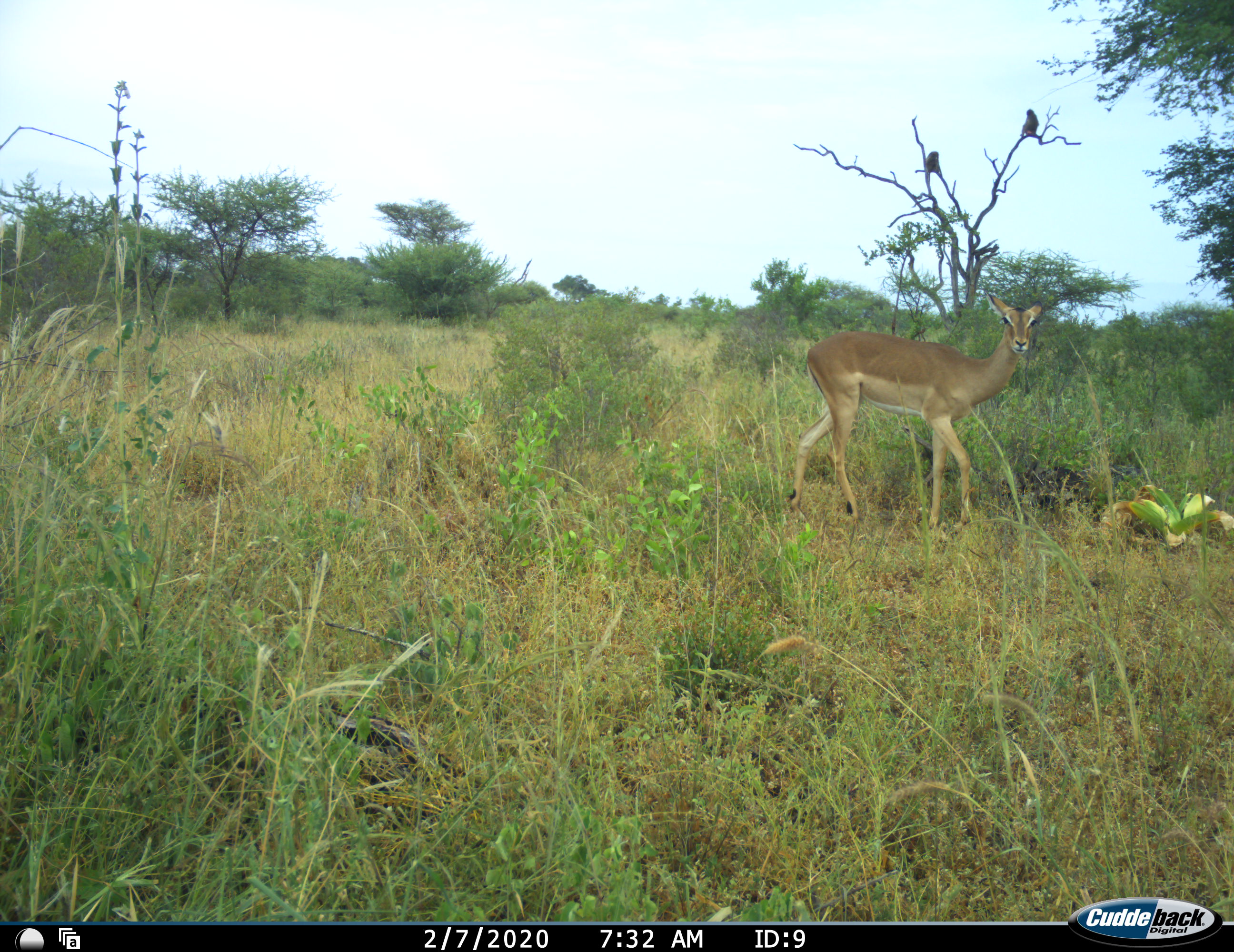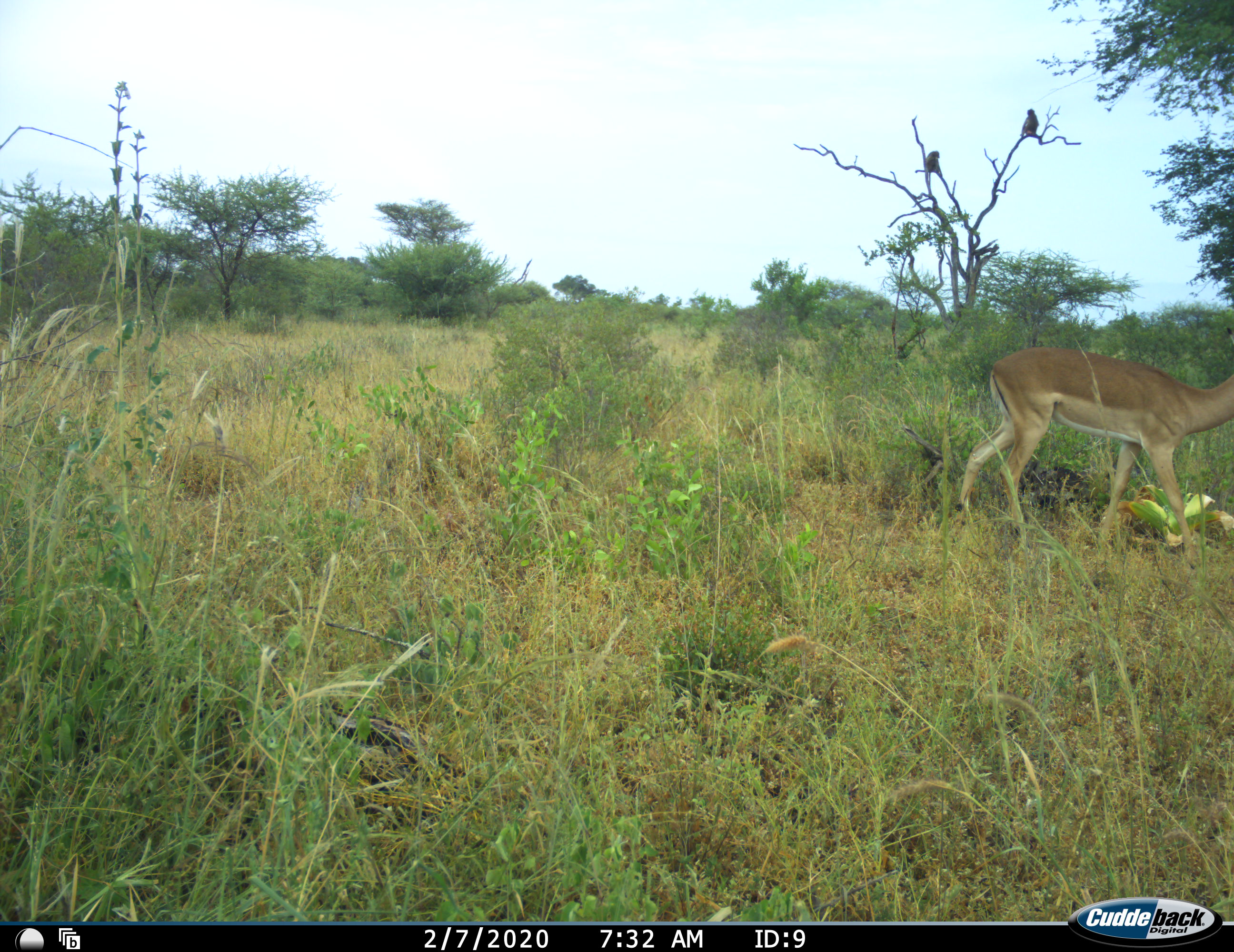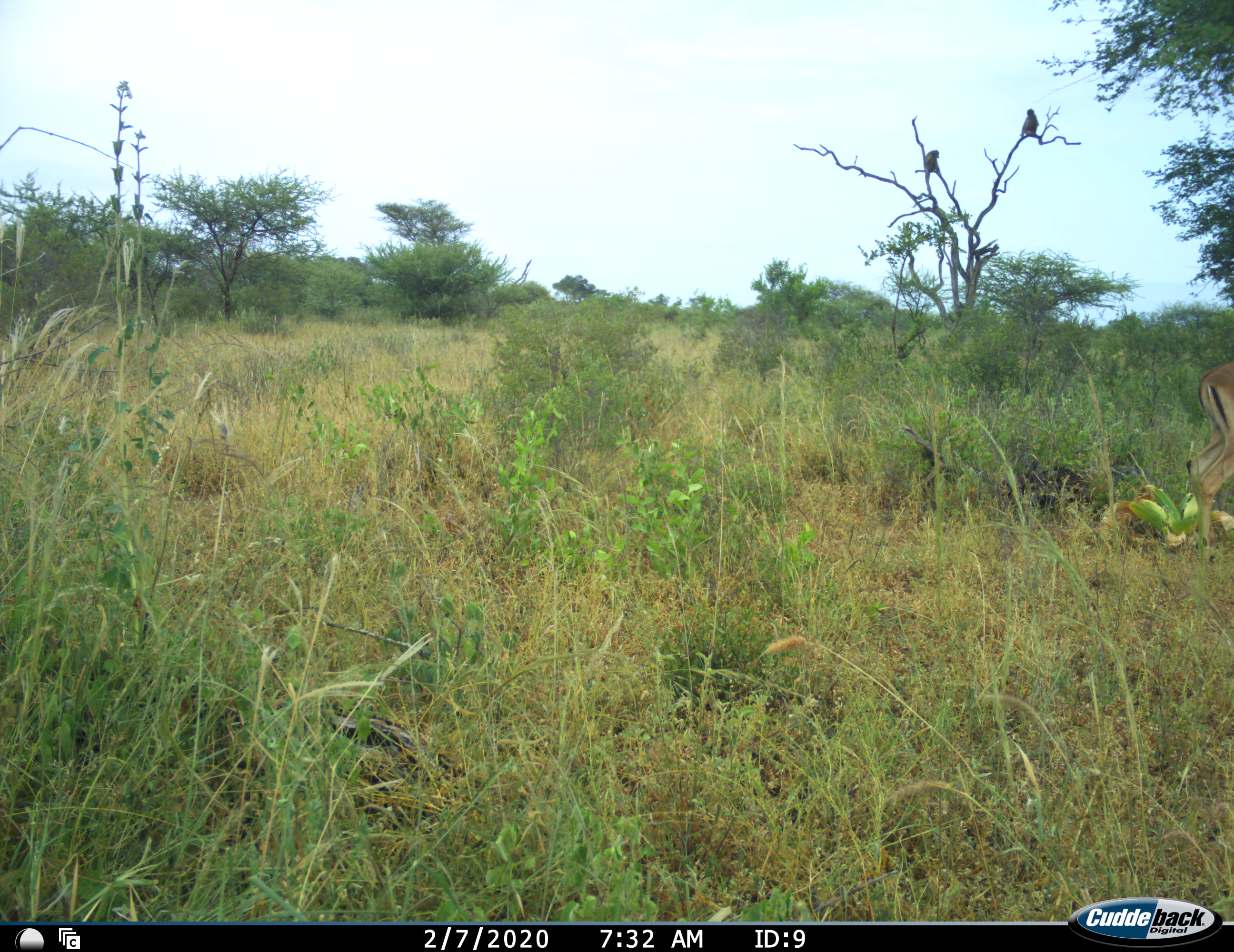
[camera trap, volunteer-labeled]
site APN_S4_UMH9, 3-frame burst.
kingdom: Animalia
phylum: Chordata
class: Mammalia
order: Artiodactyla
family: Bovidae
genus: Aepyceros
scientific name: Aepyceros melampus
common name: impala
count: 1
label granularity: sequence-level